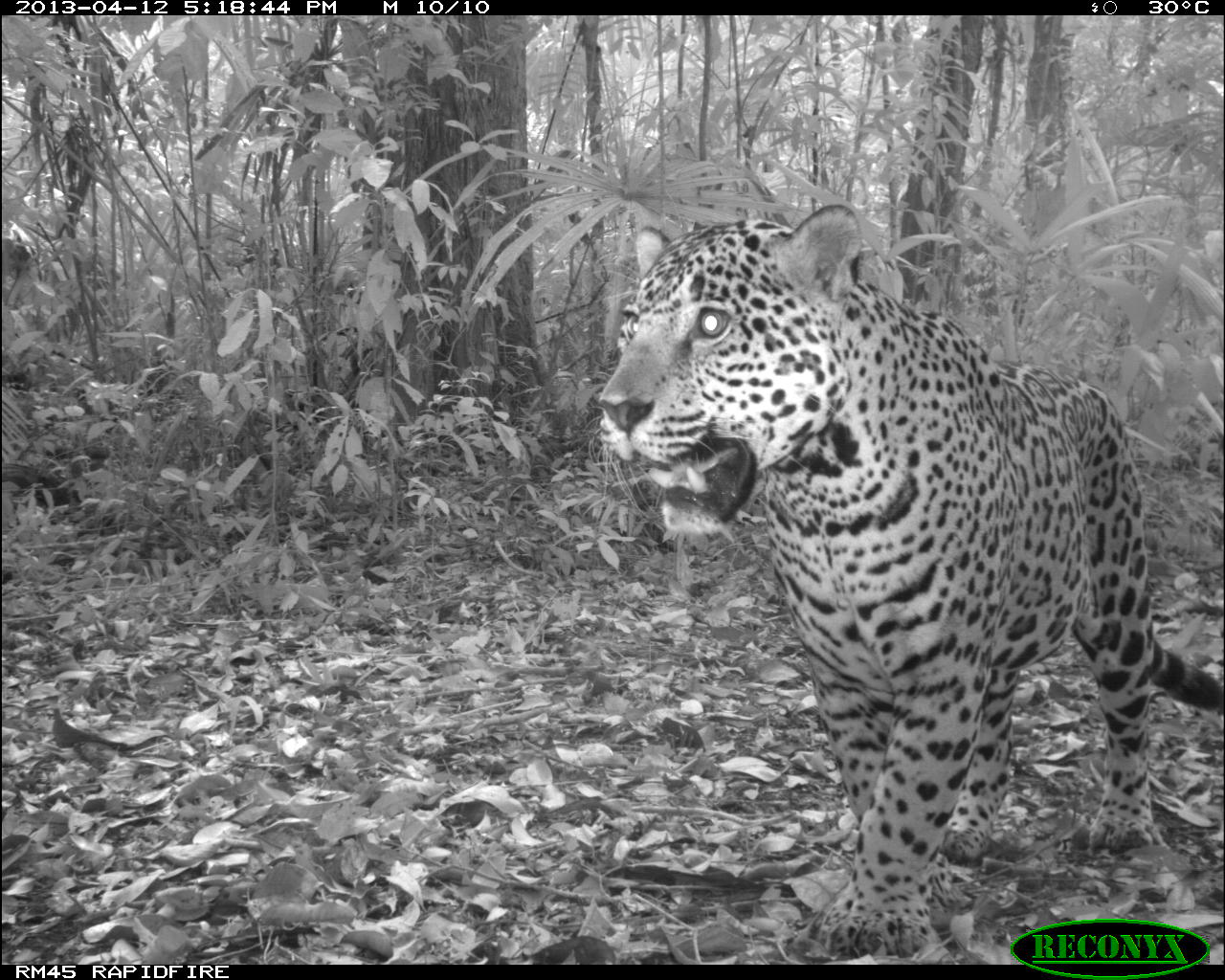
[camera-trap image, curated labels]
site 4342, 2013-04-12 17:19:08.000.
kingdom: Animalia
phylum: Chordata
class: Mammalia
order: Carnivora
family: Felidae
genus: Panthera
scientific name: Panthera onca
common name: jaguar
Panthera onca (jaguar), count 1, sex male.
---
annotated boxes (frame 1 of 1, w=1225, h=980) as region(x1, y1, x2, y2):
panthera onca: region(597, 202, 1225, 953)